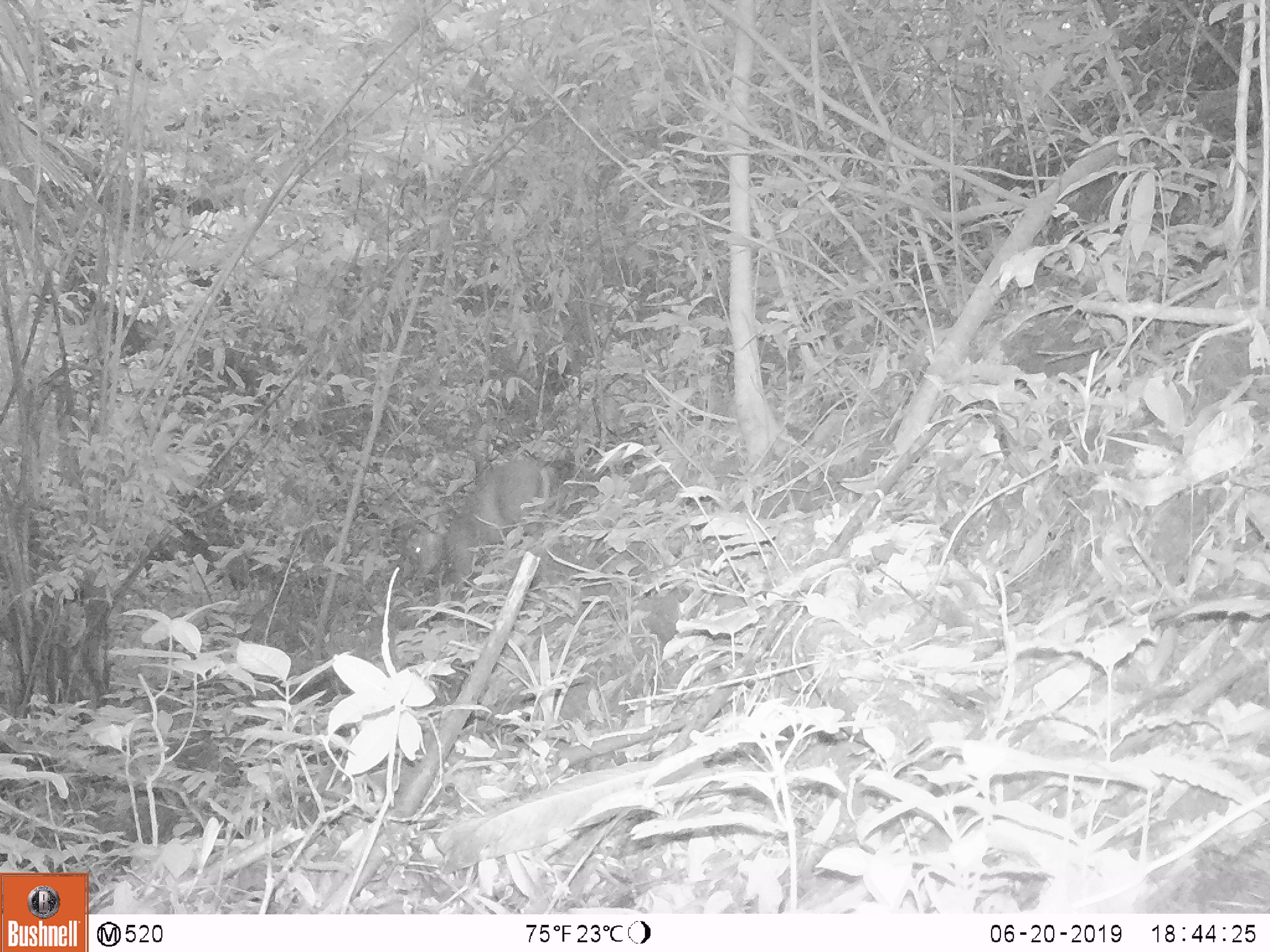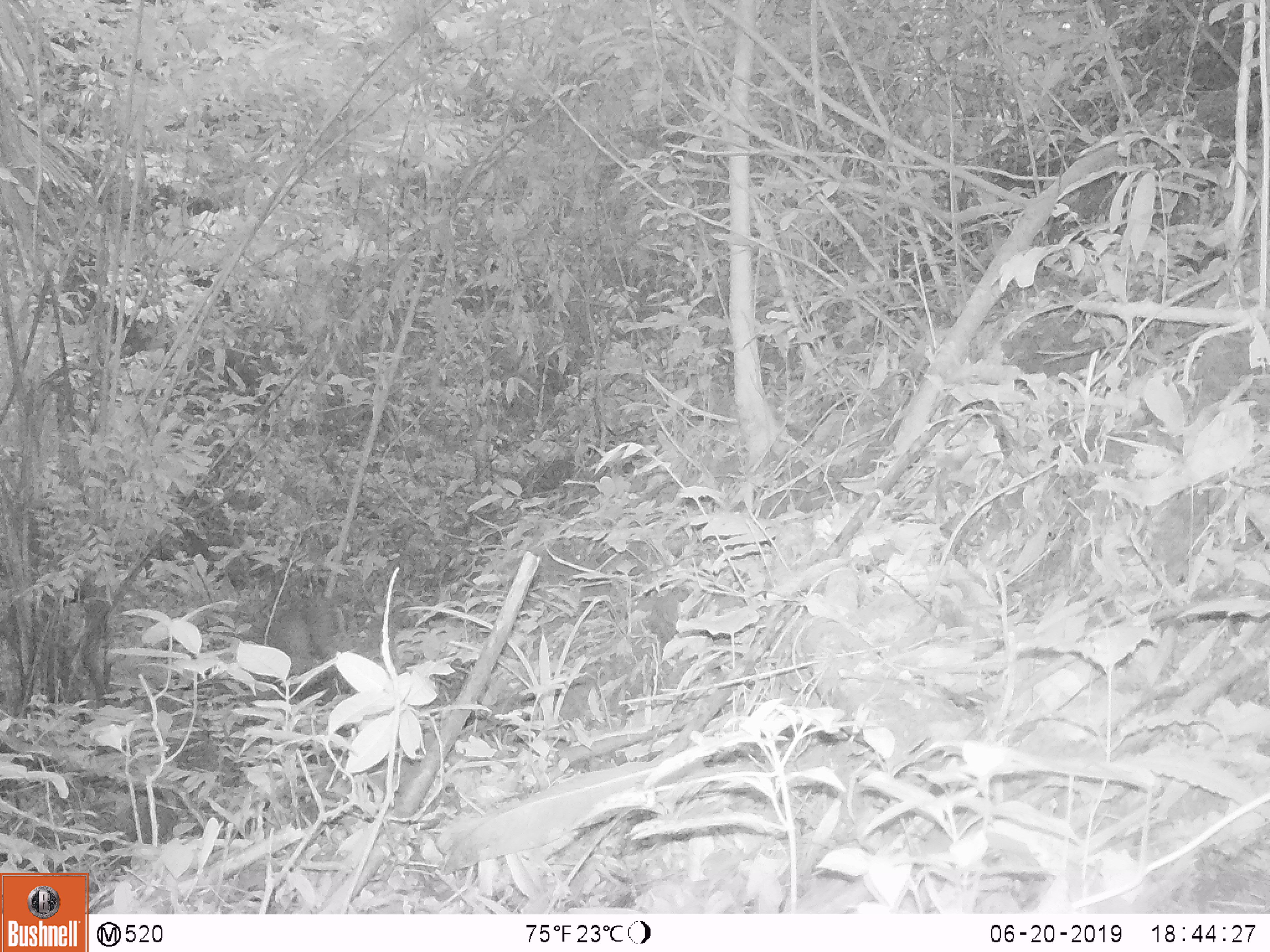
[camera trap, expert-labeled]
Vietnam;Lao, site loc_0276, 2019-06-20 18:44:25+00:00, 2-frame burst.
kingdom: Animalia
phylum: Chordata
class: Mammalia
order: Artiodactyla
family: Cervidae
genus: Muntiacus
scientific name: Muntiacus rooseveltorum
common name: roosevelt's muntjac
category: roosevelts muntjac group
Roosevelts muntjac group (roosevelt's muntjac) (Muntiacus rooseveltorum). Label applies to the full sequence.